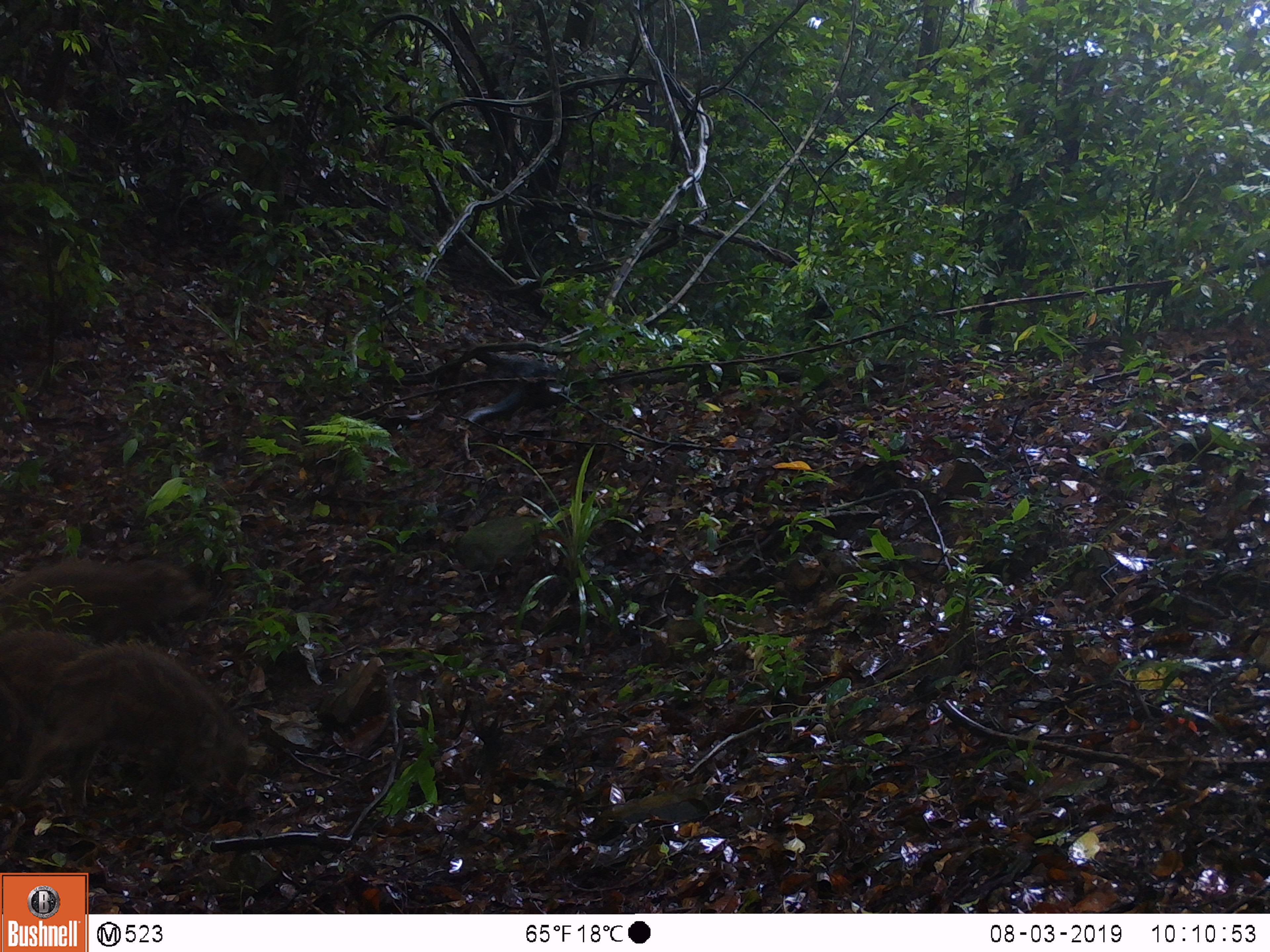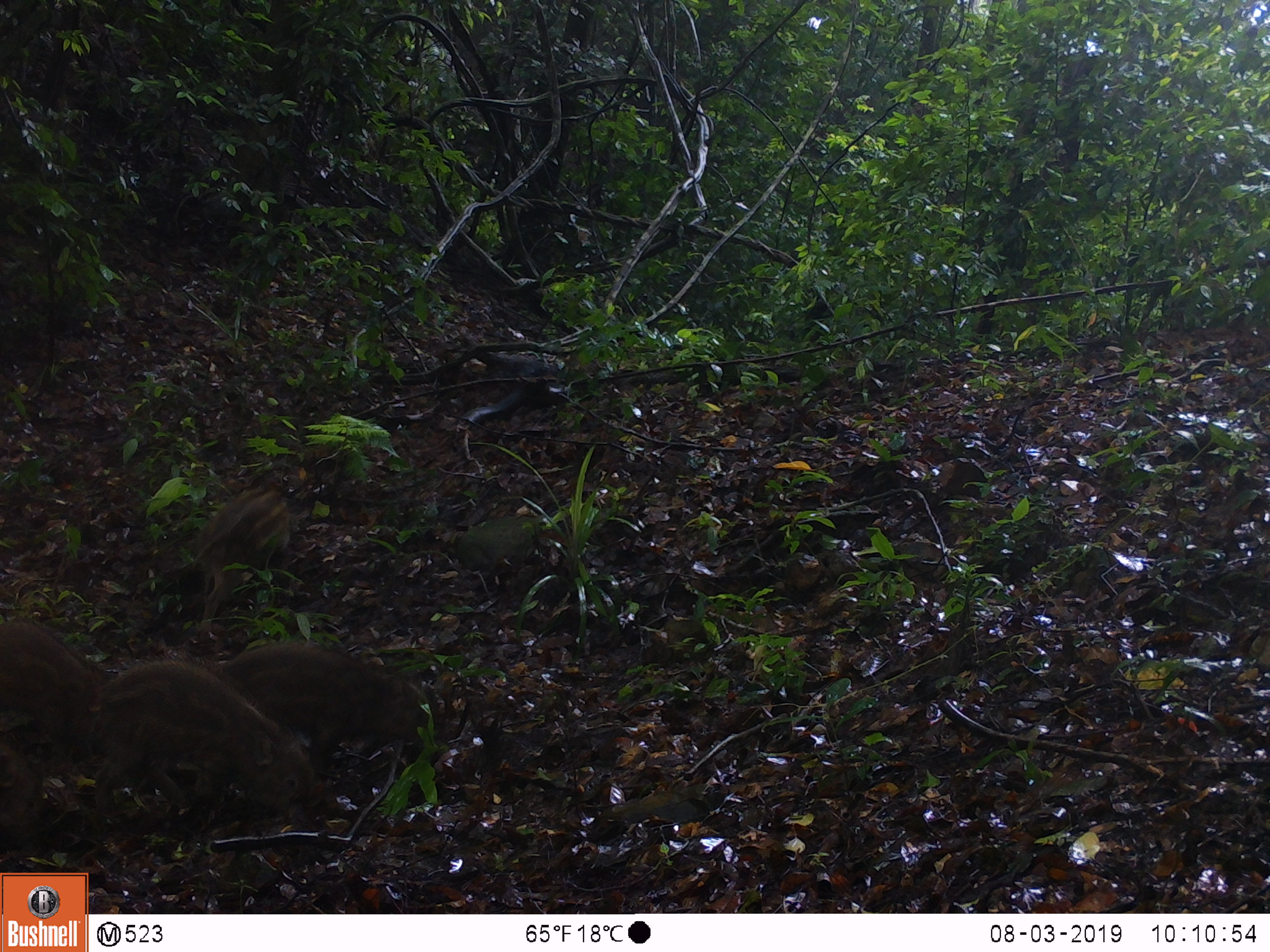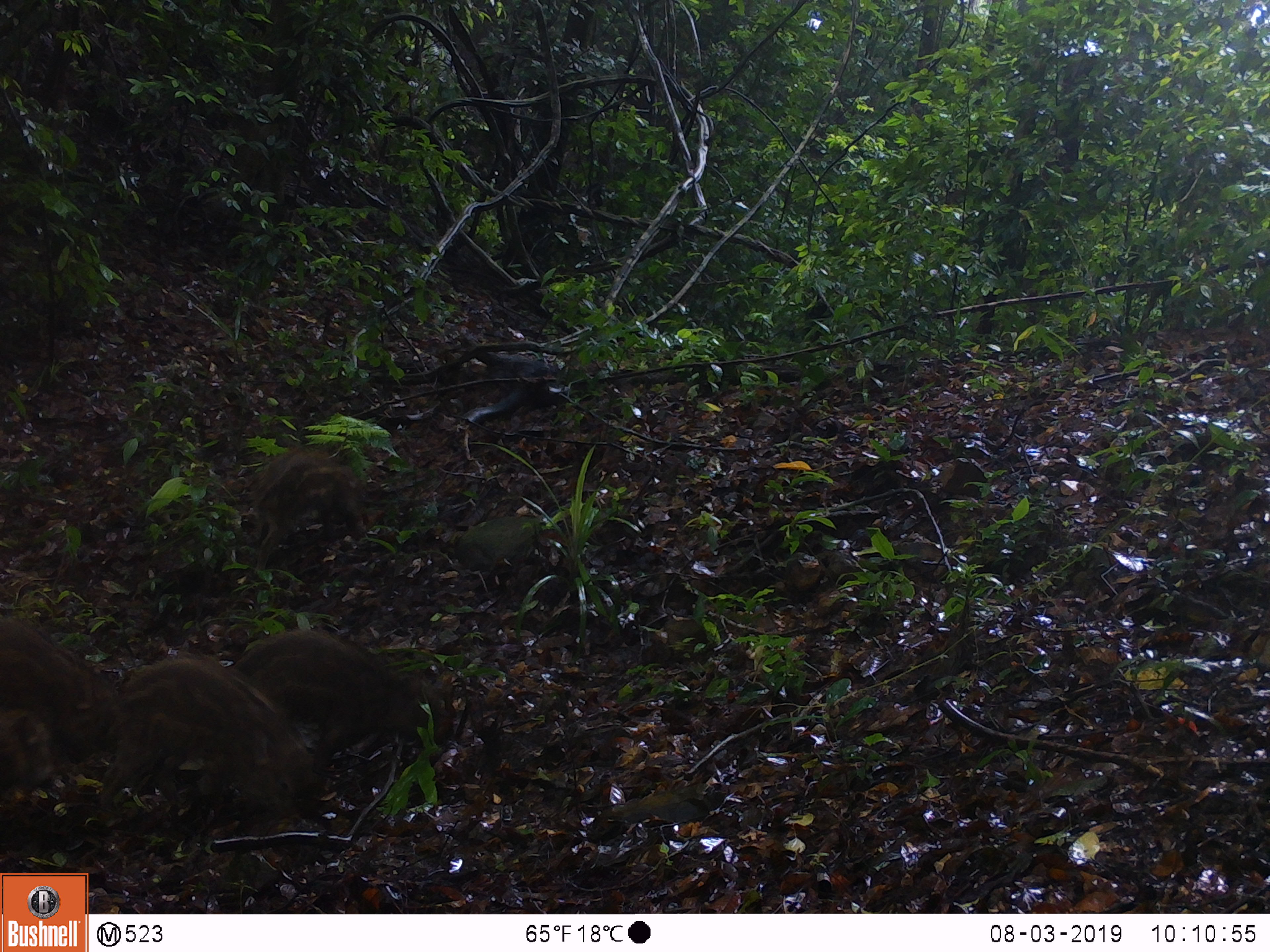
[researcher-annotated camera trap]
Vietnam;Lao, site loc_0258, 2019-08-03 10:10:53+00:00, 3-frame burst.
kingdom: Animalia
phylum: Chordata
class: Mammalia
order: Artiodactyla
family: Suidae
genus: Sus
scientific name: Sus scrofa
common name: eurasian wild pig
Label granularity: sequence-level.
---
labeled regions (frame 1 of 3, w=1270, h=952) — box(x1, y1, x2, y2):
eurasian wild pig: box(6, 637, 253, 816); box(0, 560, 208, 650); box(0, 626, 100, 794)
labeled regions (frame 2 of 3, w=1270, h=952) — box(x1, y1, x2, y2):
eurasian wild pig: box(87, 653, 325, 831); box(216, 640, 440, 781); box(0, 617, 112, 765); box(192, 484, 290, 645); box(0, 741, 52, 853)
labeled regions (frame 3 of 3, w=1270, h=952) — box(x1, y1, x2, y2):
eurasian wild pig: box(100, 651, 312, 831); box(231, 626, 457, 779); box(0, 616, 121, 765); box(249, 446, 369, 574); box(0, 707, 55, 802)